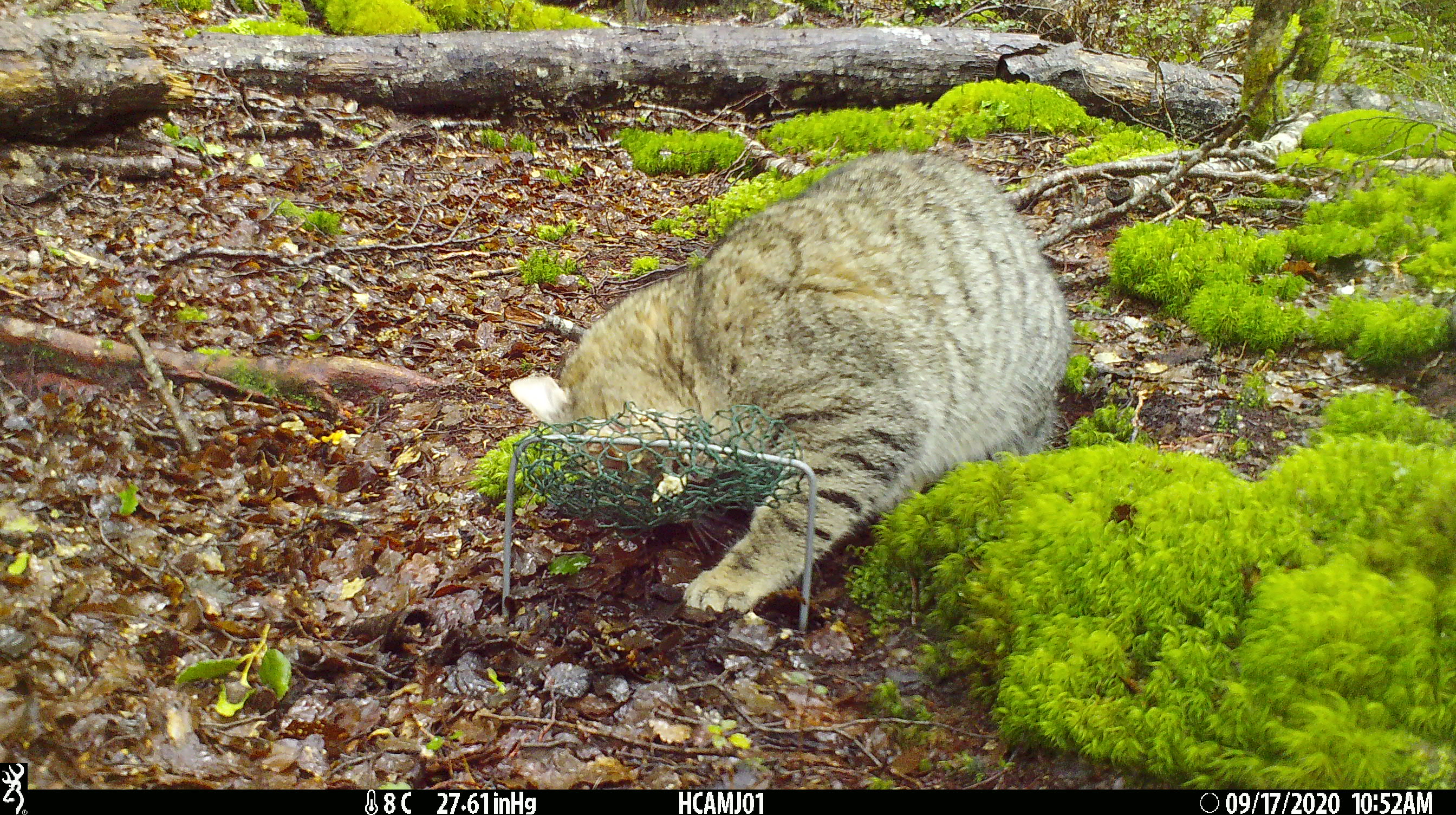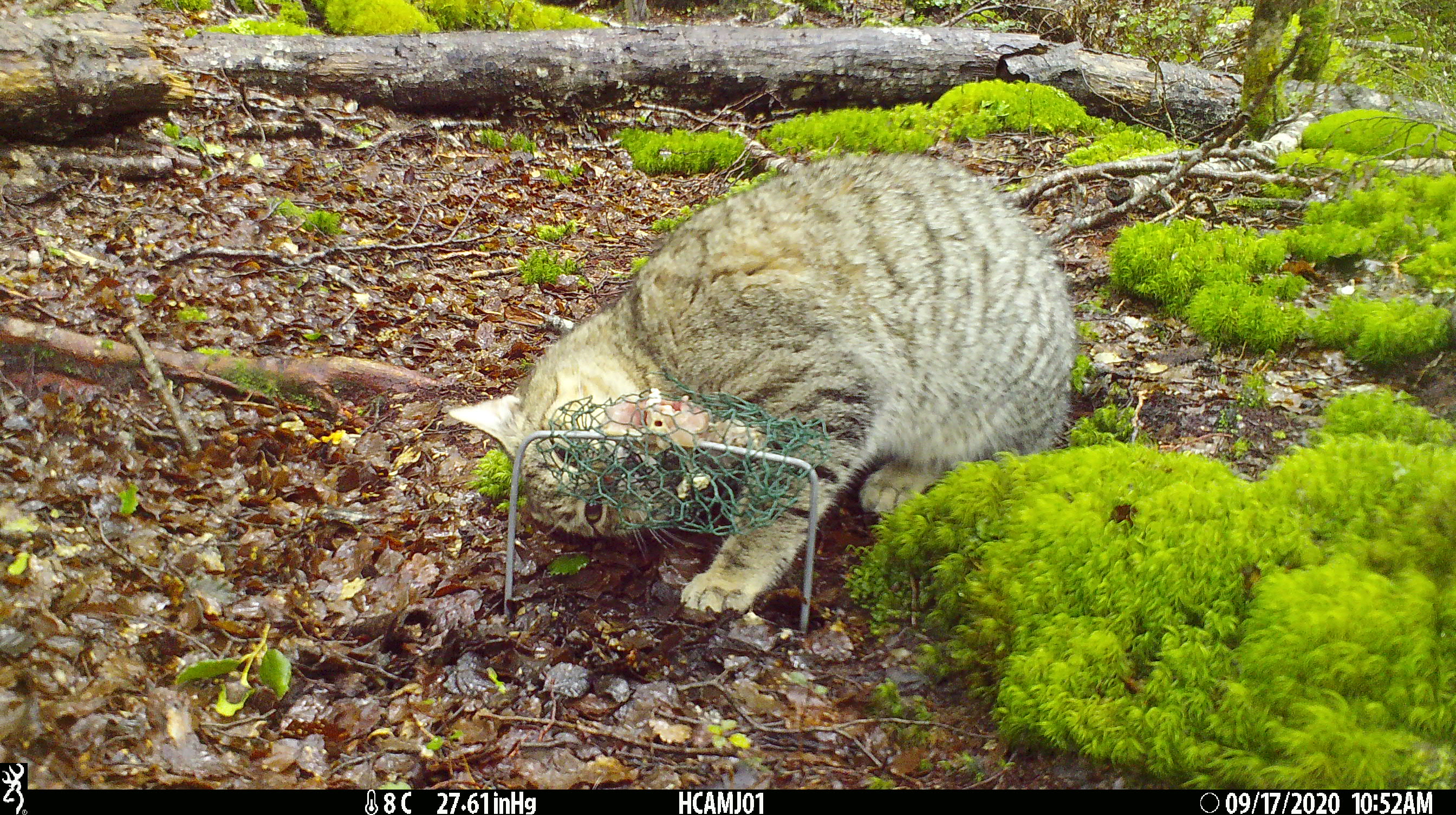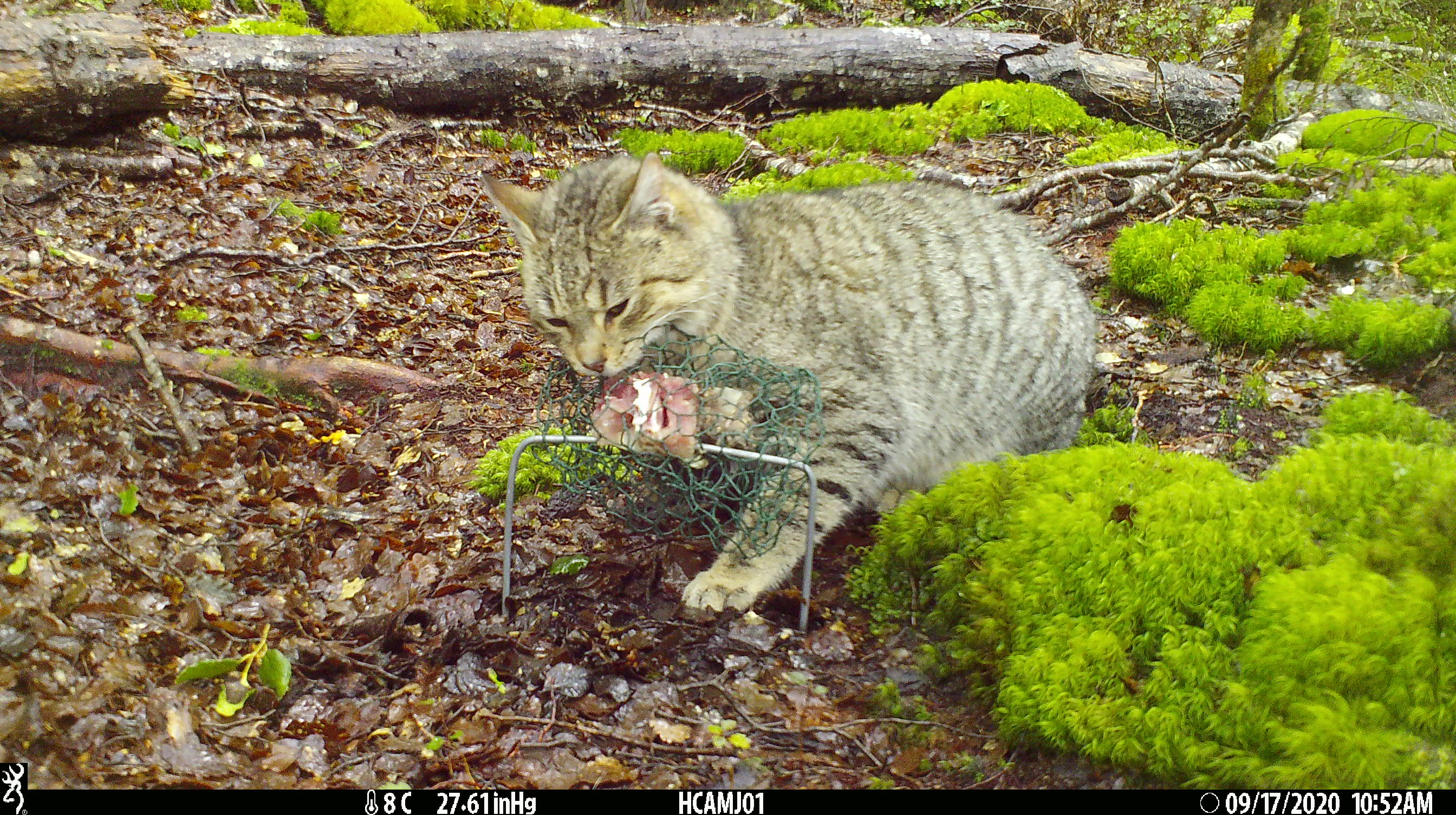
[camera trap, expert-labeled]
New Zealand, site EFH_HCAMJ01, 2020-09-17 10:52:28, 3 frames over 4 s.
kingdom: Animalia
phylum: Chordata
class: Mammalia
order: Carnivora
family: Felidae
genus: Felis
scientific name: Felis catus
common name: domestic cat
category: cat